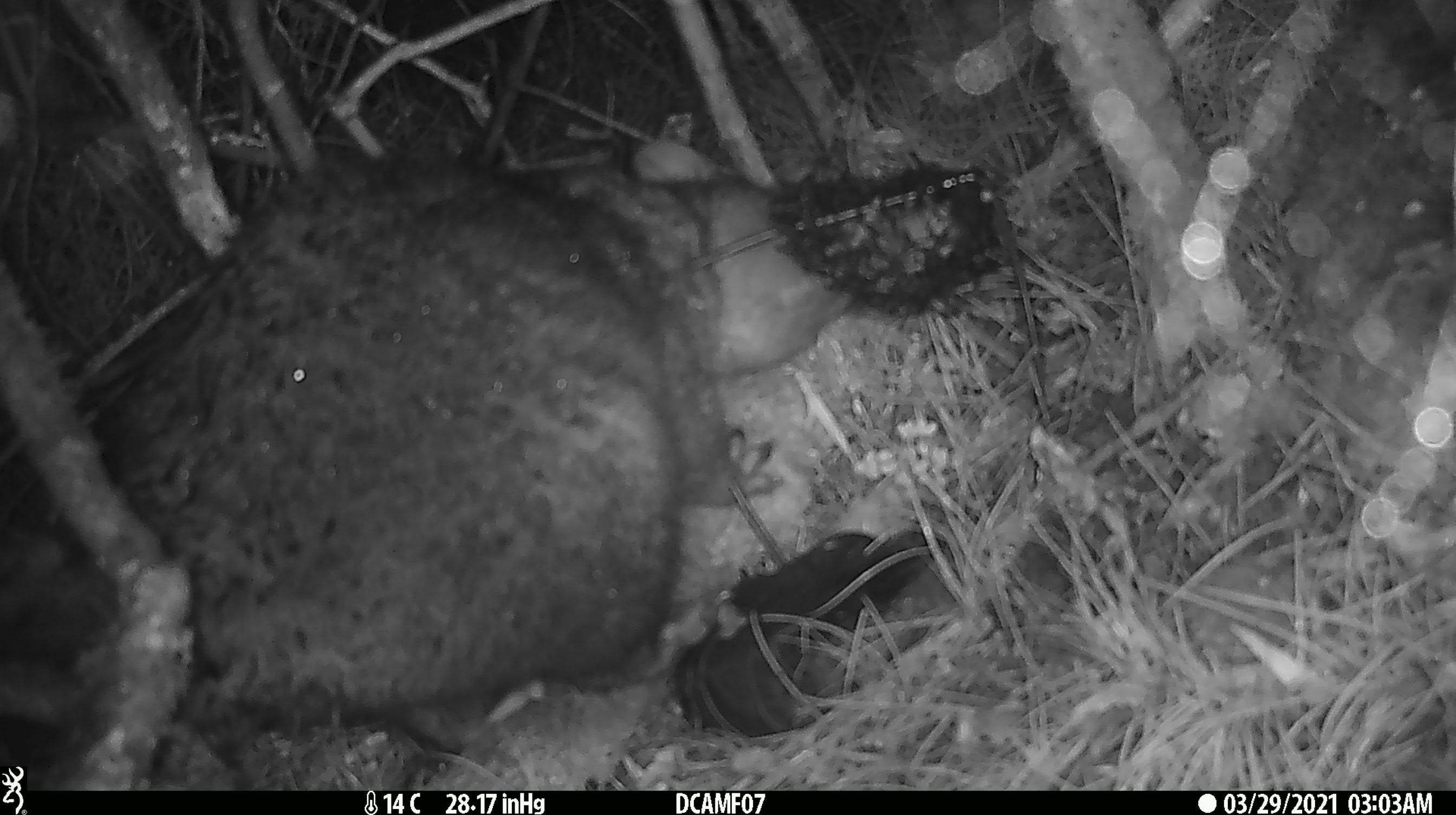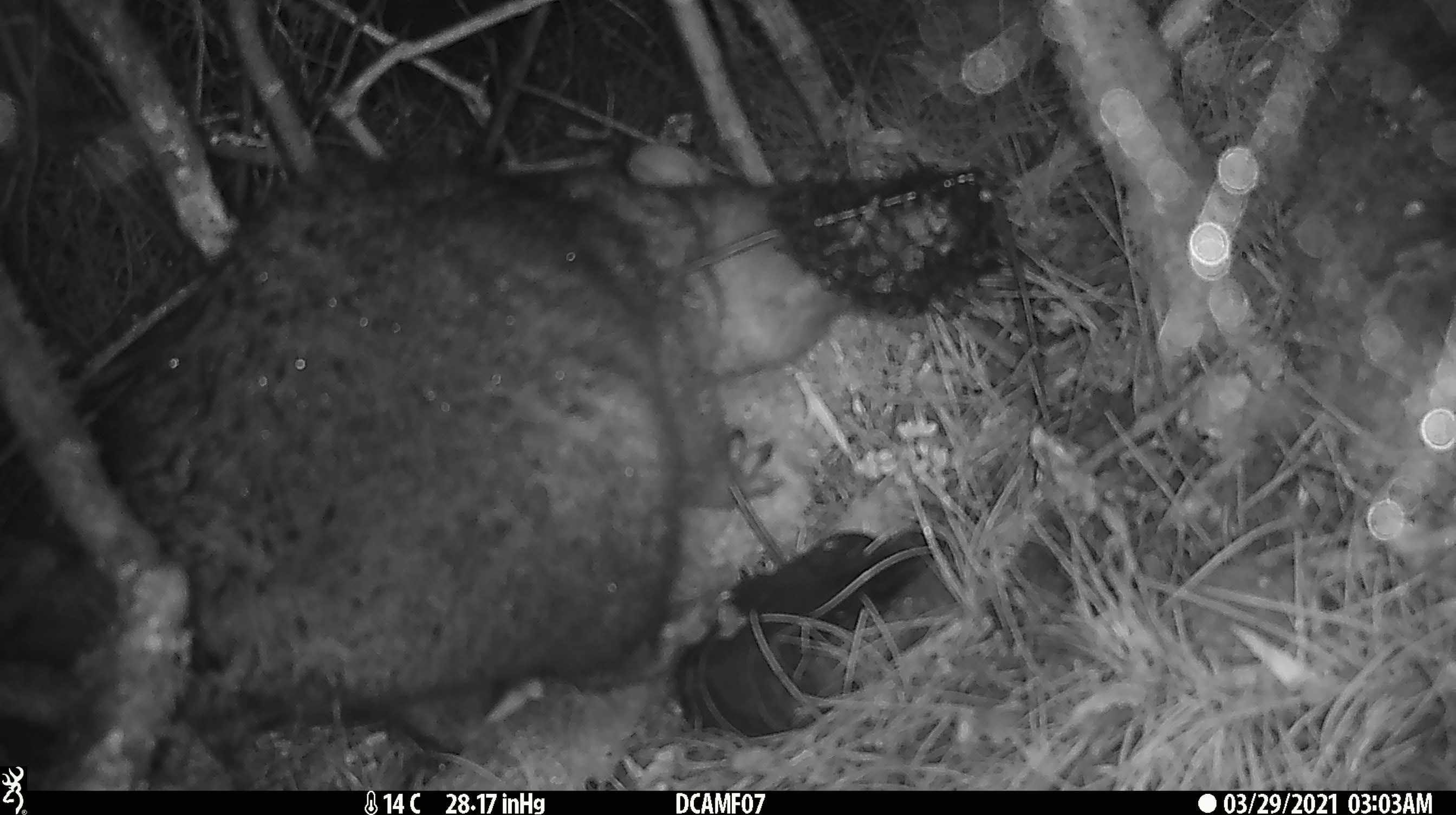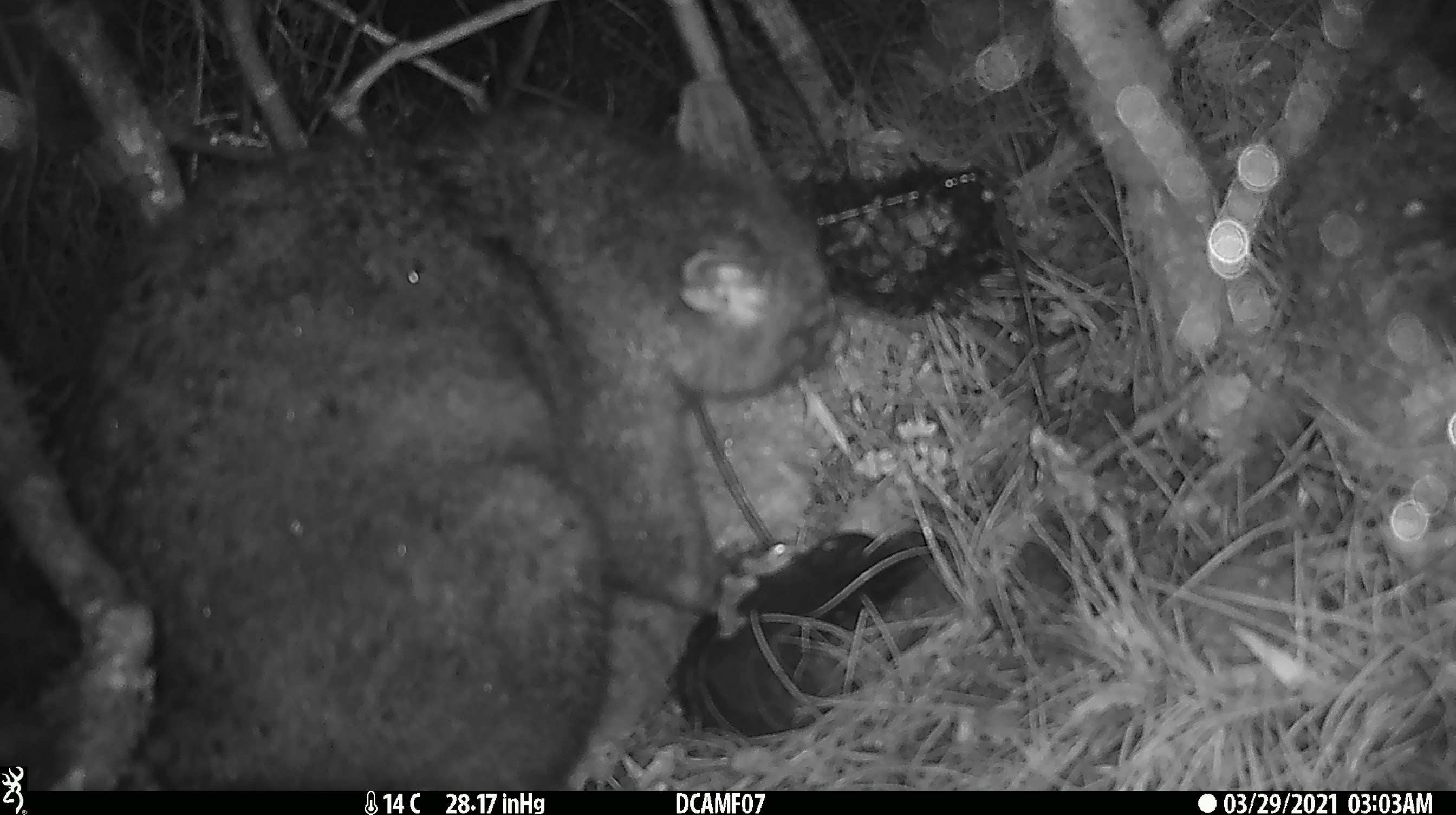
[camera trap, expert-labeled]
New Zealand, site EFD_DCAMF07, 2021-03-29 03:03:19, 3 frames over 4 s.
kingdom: Animalia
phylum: Chordata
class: Mammalia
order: Diprotodontia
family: Phalangeridae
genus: Trichosurus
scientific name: Trichosurus vulpecula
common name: common brushtail possum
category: possum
Possum (common brushtail possum) (Trichosurus vulpecula).